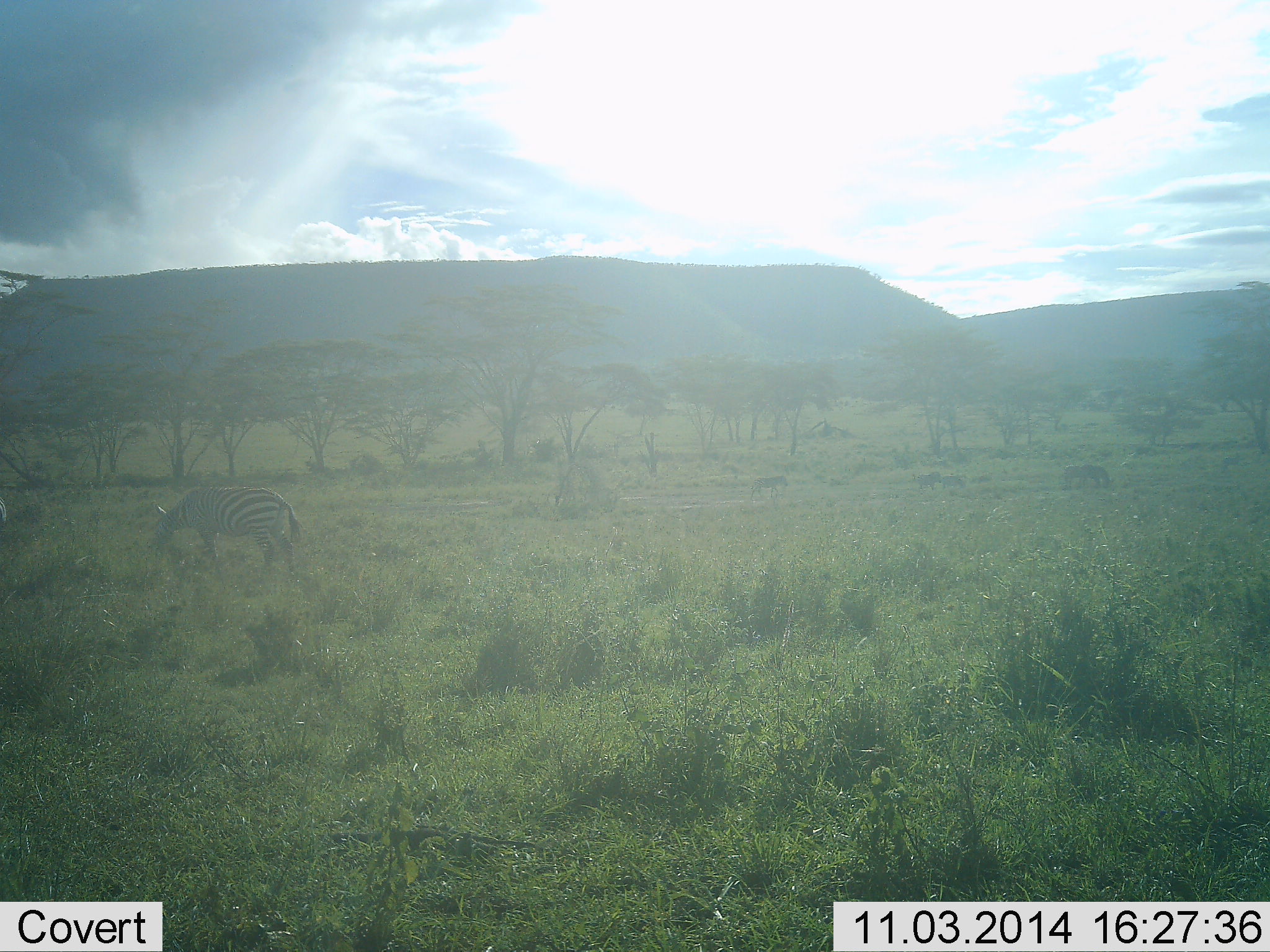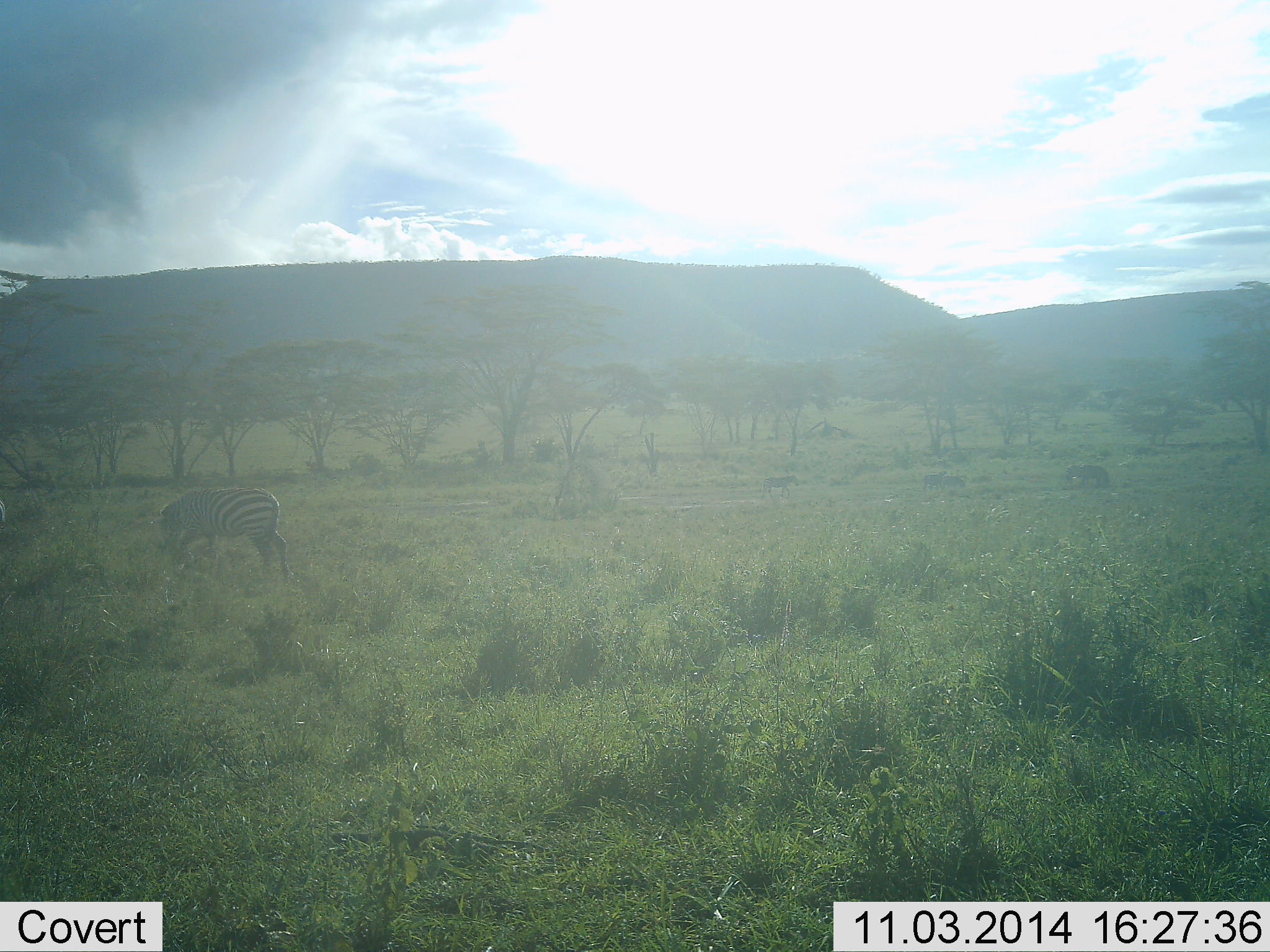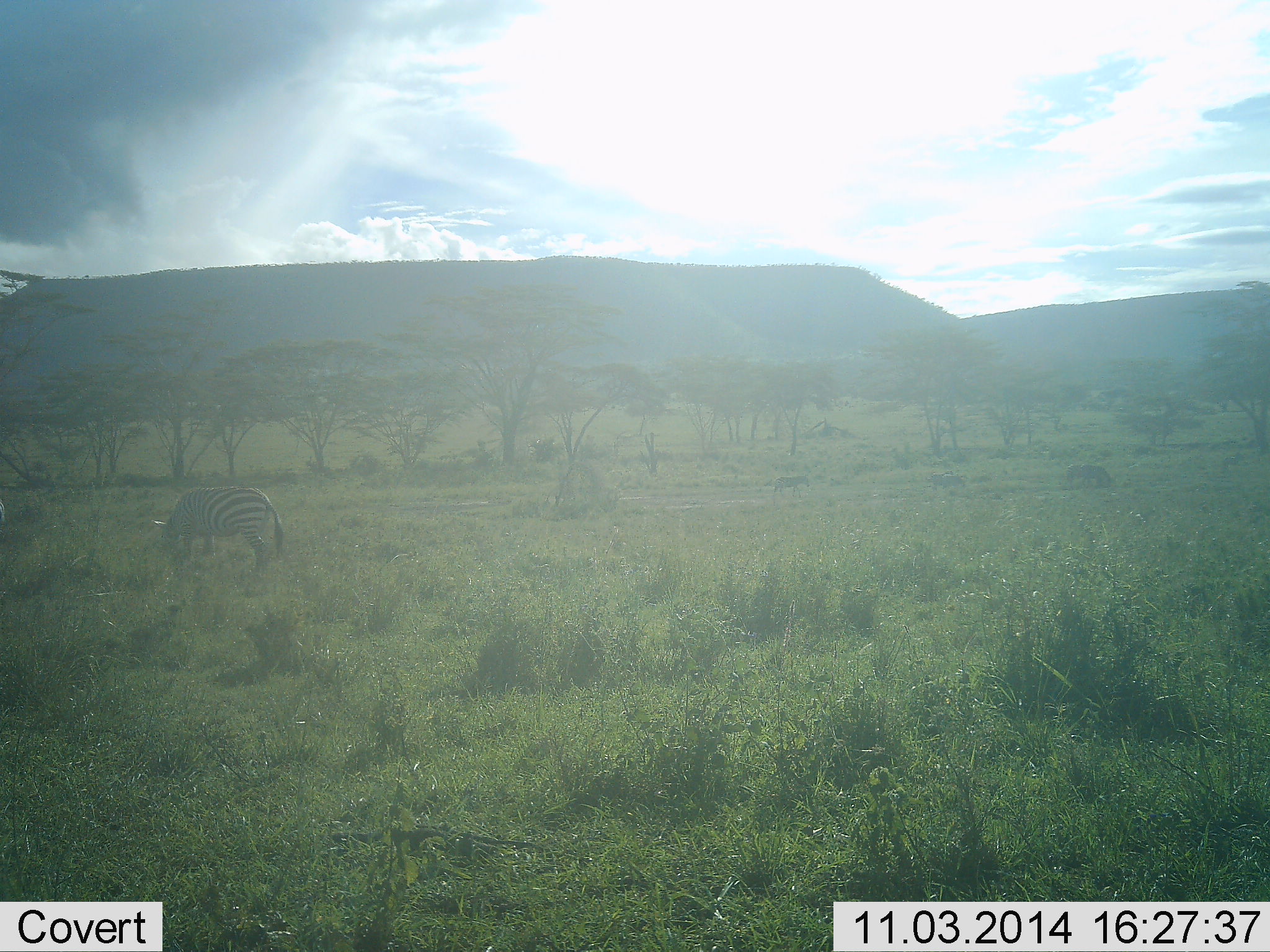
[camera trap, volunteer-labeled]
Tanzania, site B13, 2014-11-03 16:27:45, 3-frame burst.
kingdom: Animalia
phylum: Chordata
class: Mammalia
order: Perissodactyla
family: Equidae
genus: Equus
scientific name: Equus quagga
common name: plains zebra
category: zebra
Zebra (plains zebra) (Equus quagga), count 2. Behavior (volunteer vote fractions): standing 30%, resting 0%, moving 20%, interacting 0%. Young present (vote fraction): 0%. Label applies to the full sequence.